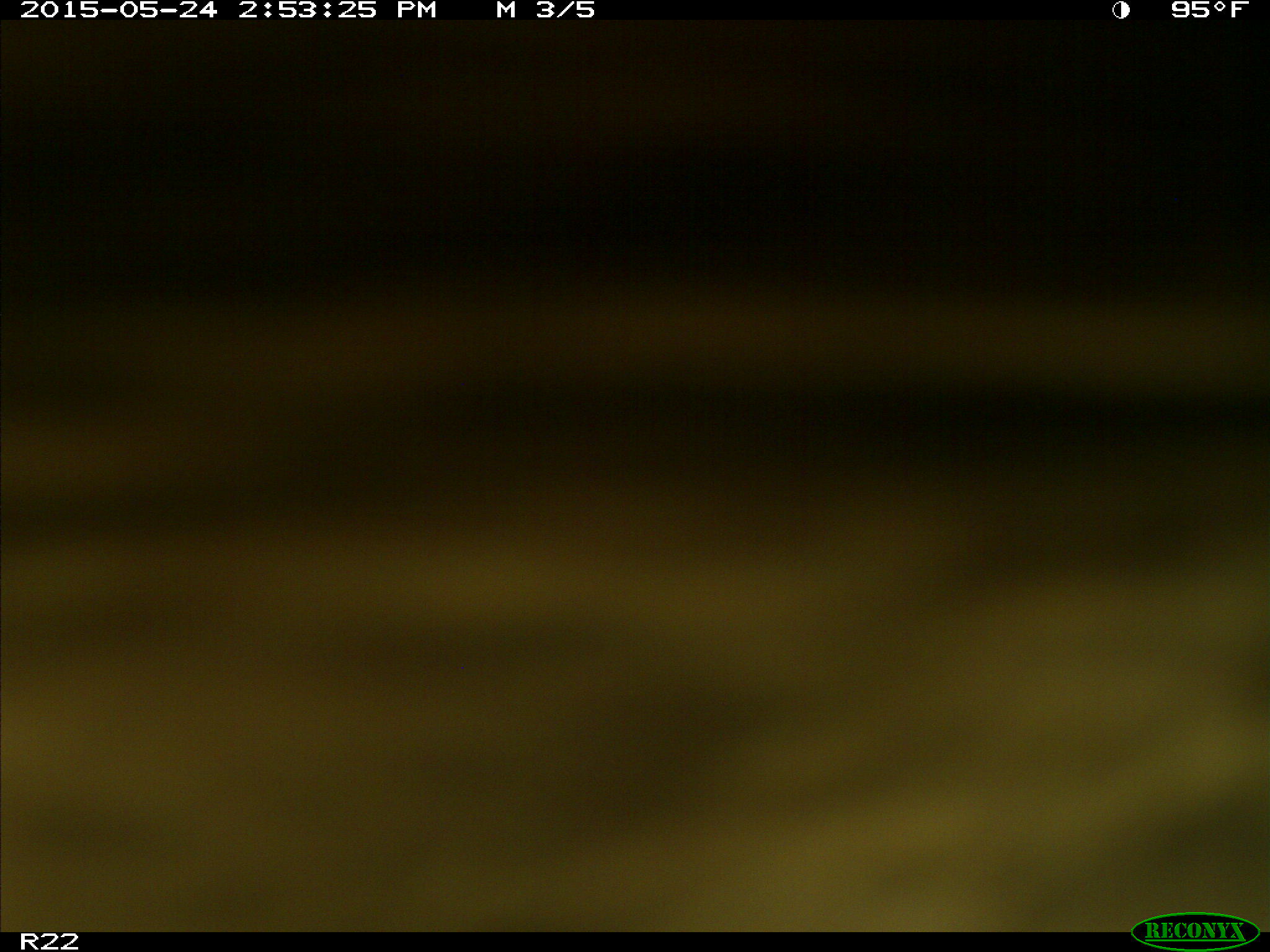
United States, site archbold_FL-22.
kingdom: Animalia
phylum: Chordata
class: Mammalia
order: Artiodactyla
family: Bovidae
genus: Bos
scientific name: Bos taurus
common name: domestic cow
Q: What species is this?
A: Bos taurus (domestic cow).